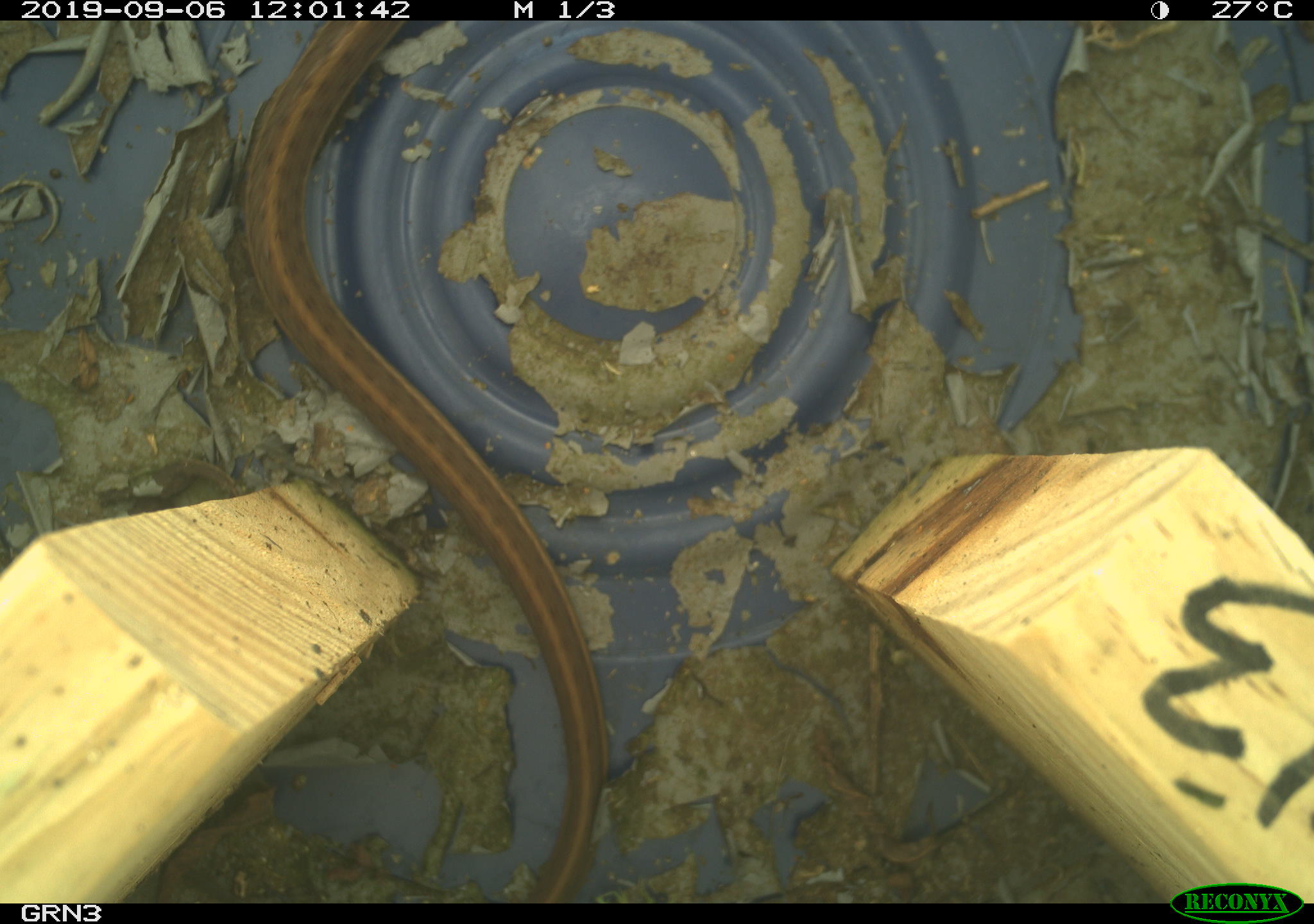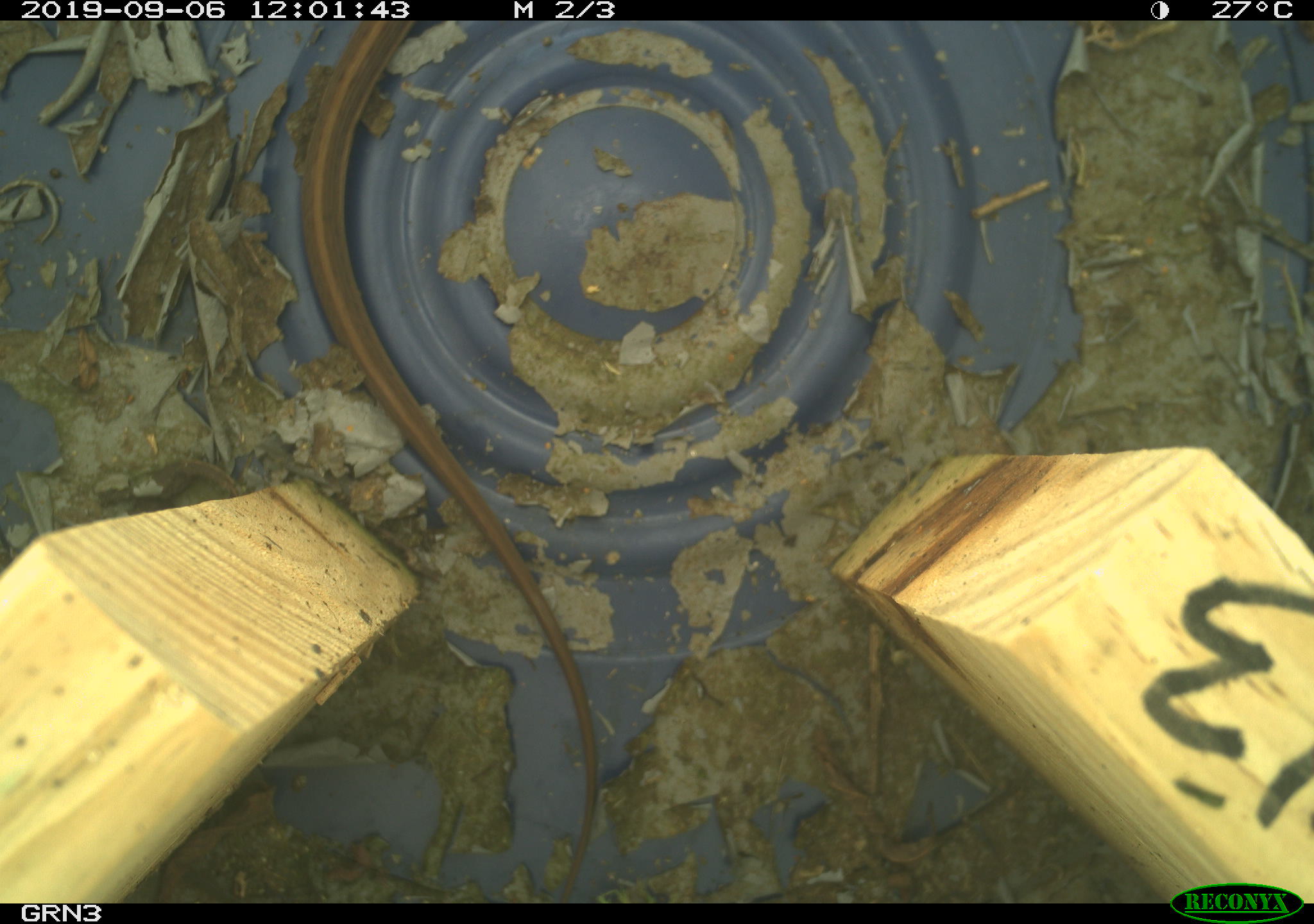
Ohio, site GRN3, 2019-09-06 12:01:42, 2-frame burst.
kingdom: Animalia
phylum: Chordata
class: Reptilia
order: Squamata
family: Colubridae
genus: Thamnophis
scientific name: Thamnophis sirtalis sirtalis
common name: eastern gartersnake